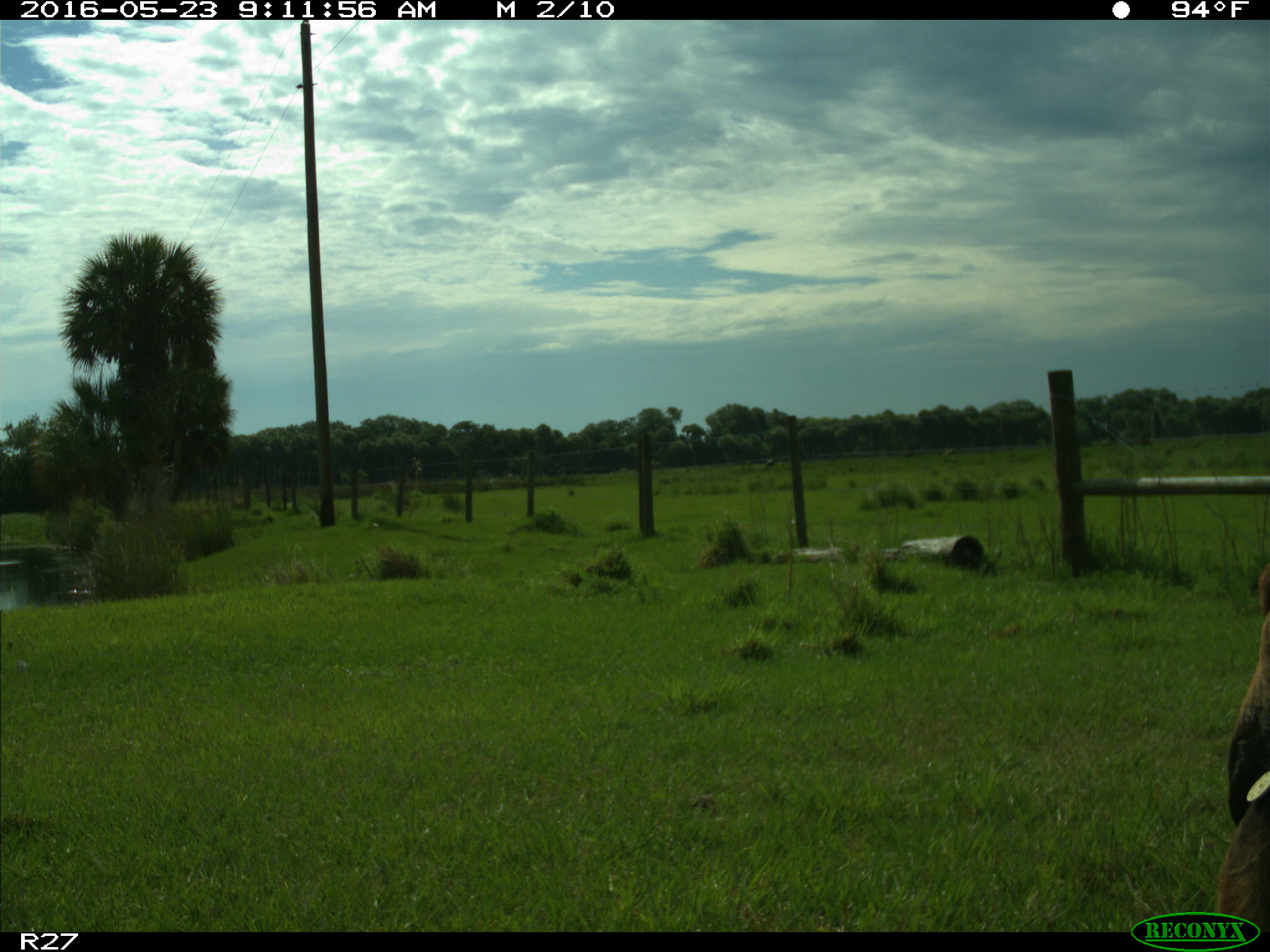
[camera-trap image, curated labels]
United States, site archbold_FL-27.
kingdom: Animalia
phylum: Chordata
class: Mammalia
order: Artiodactyla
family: Bovidae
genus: Bos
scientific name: Bos taurus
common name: domestic cow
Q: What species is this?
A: Bos taurus (domestic cow).